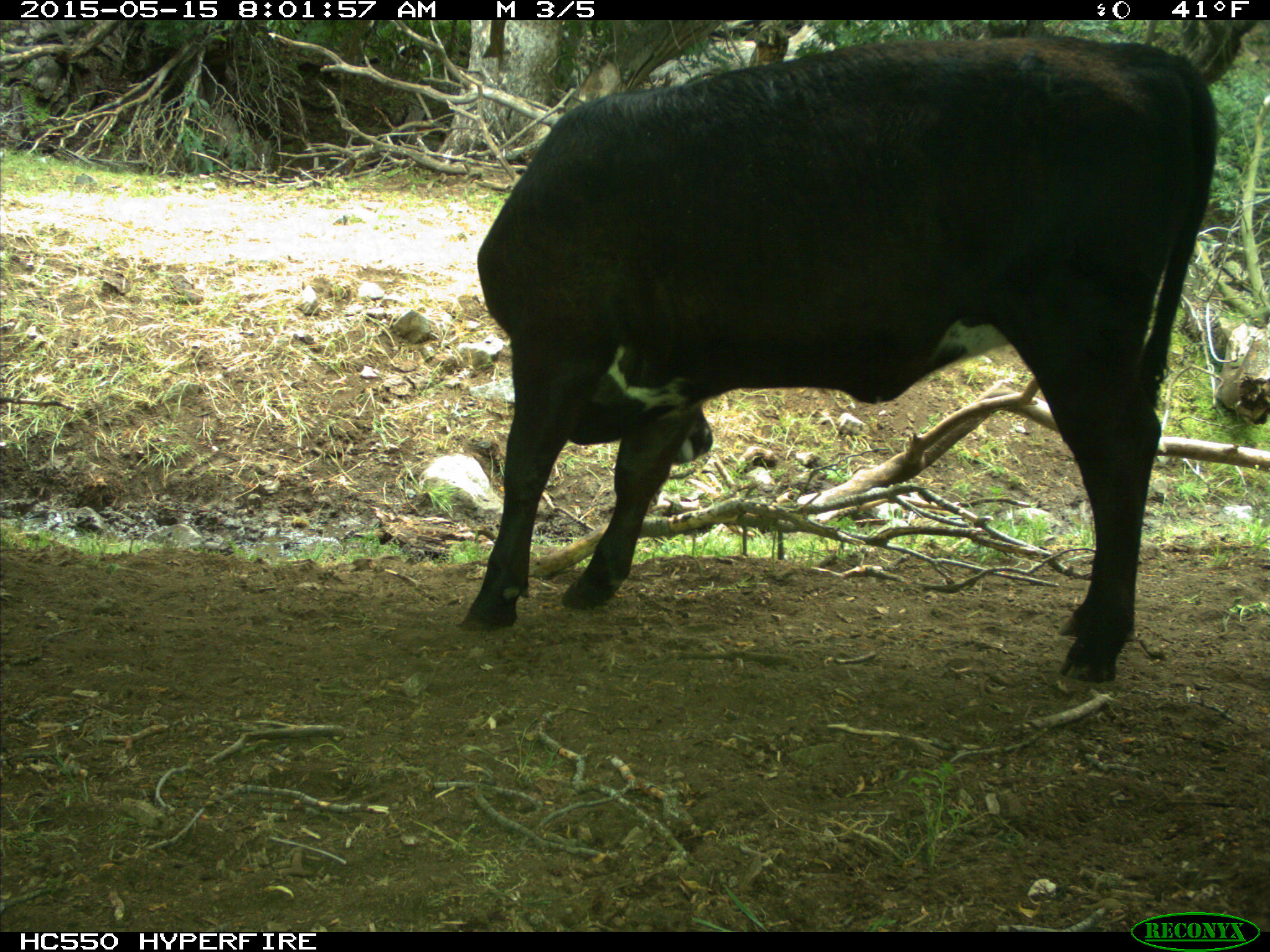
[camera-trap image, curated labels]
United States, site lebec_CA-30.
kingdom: Animalia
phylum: Chordata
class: Mammalia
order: Artiodactyla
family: Bovidae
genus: Bos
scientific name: Bos taurus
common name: domestic cow